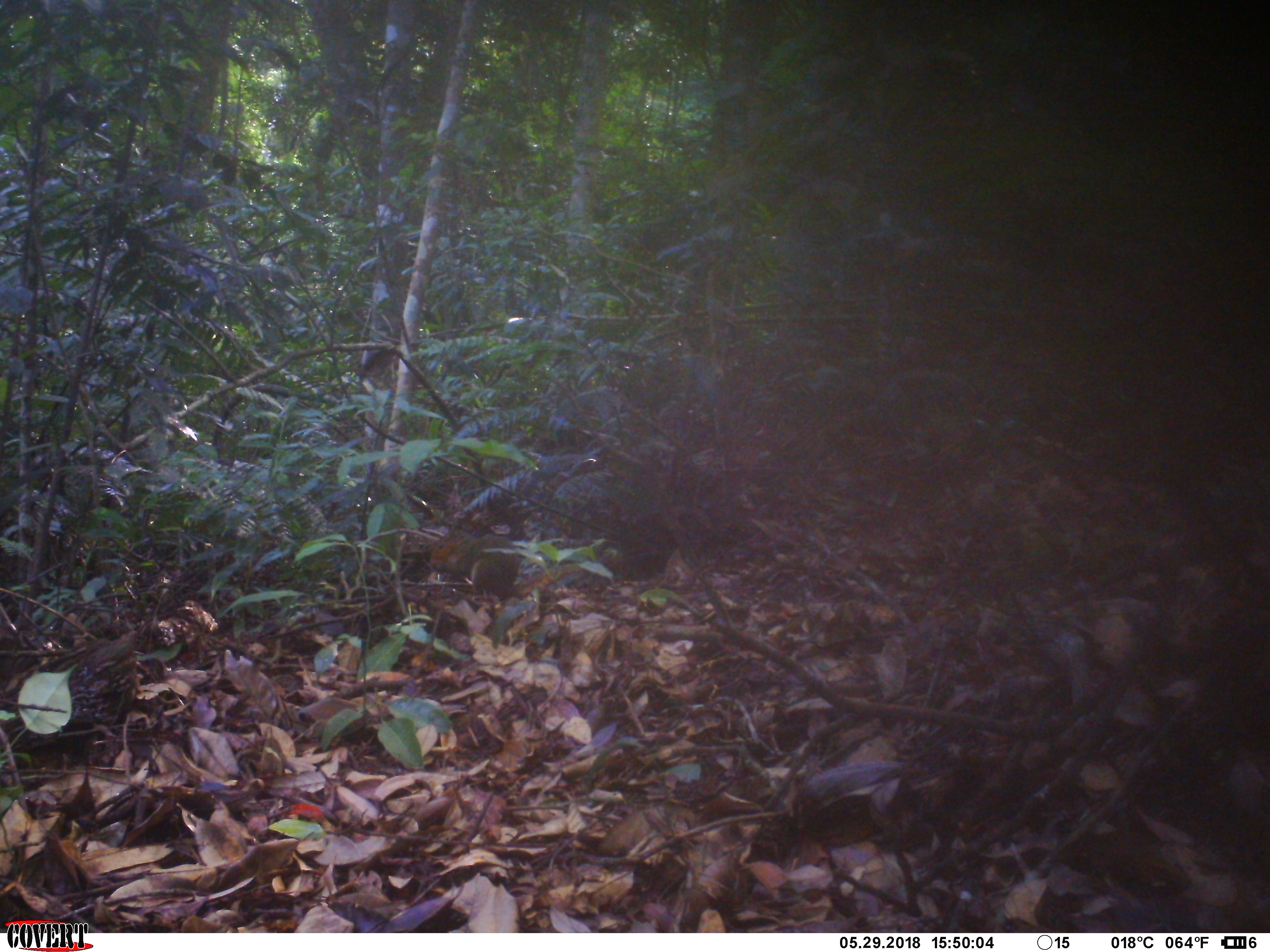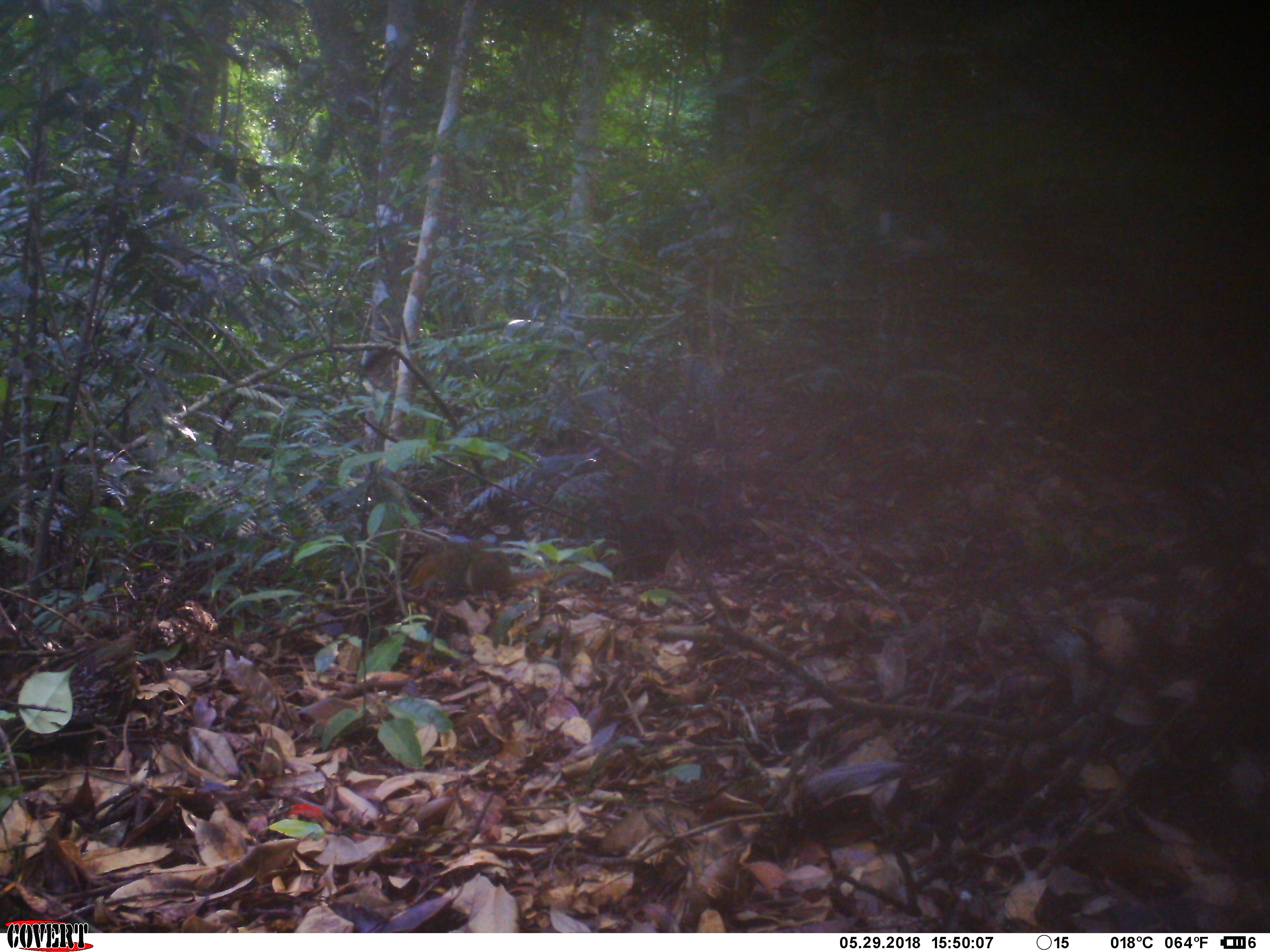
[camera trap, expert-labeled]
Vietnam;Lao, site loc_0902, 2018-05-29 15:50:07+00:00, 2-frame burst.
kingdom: Animalia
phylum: Chordata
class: Mammalia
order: Rodentia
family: Sciuridae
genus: Dremomys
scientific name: Dremomys rufigenis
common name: red-cheeked squirrel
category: red cheeked squirrel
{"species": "red cheeked squirrel (red-cheeked squirrel) (Dremomys rufigenis)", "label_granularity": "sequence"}